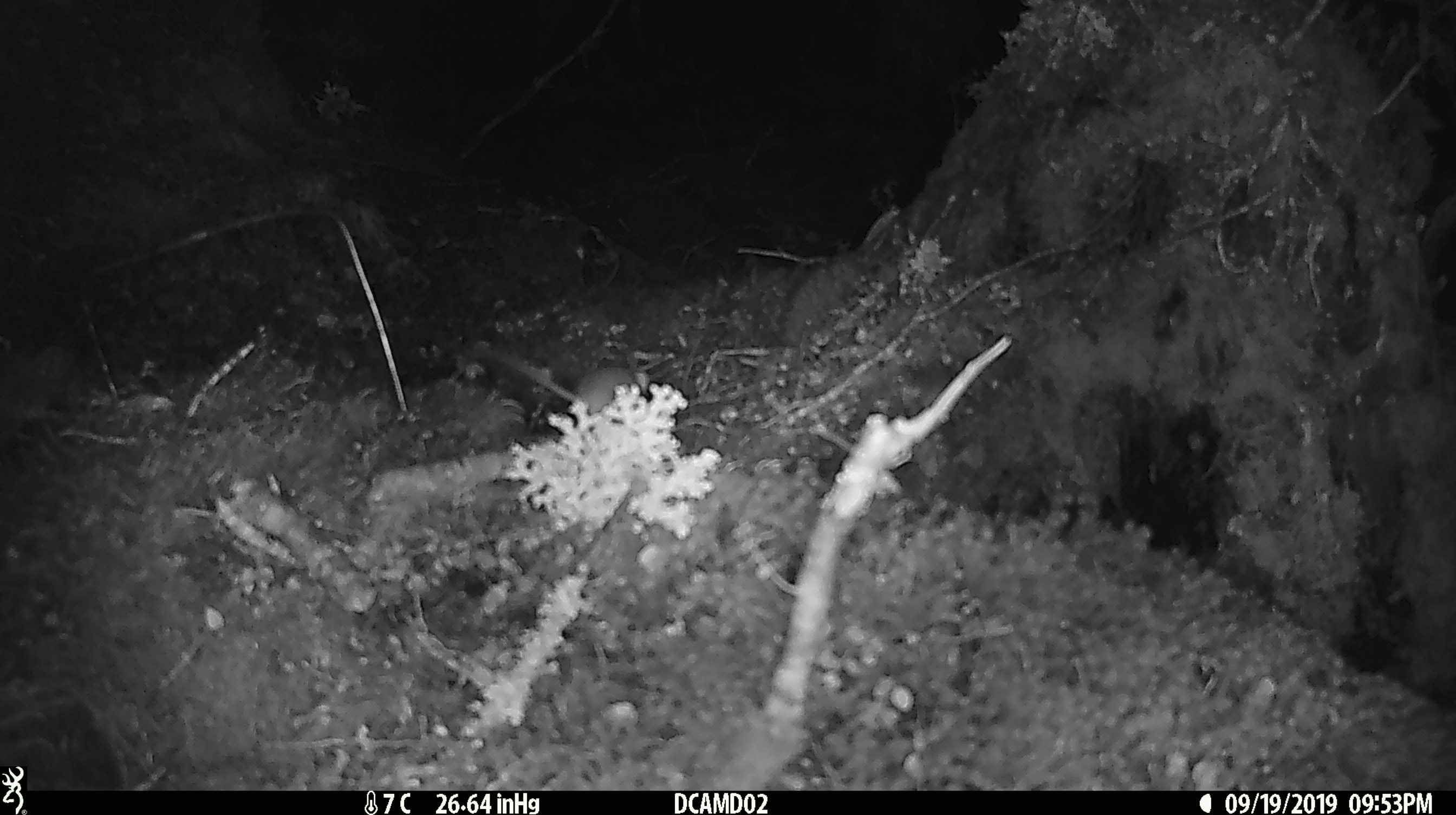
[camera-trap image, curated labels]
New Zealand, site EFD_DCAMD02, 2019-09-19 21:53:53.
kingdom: Animalia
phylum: Chordata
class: Mammalia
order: Rodentia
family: Muridae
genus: Mus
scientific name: Mus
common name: mouse